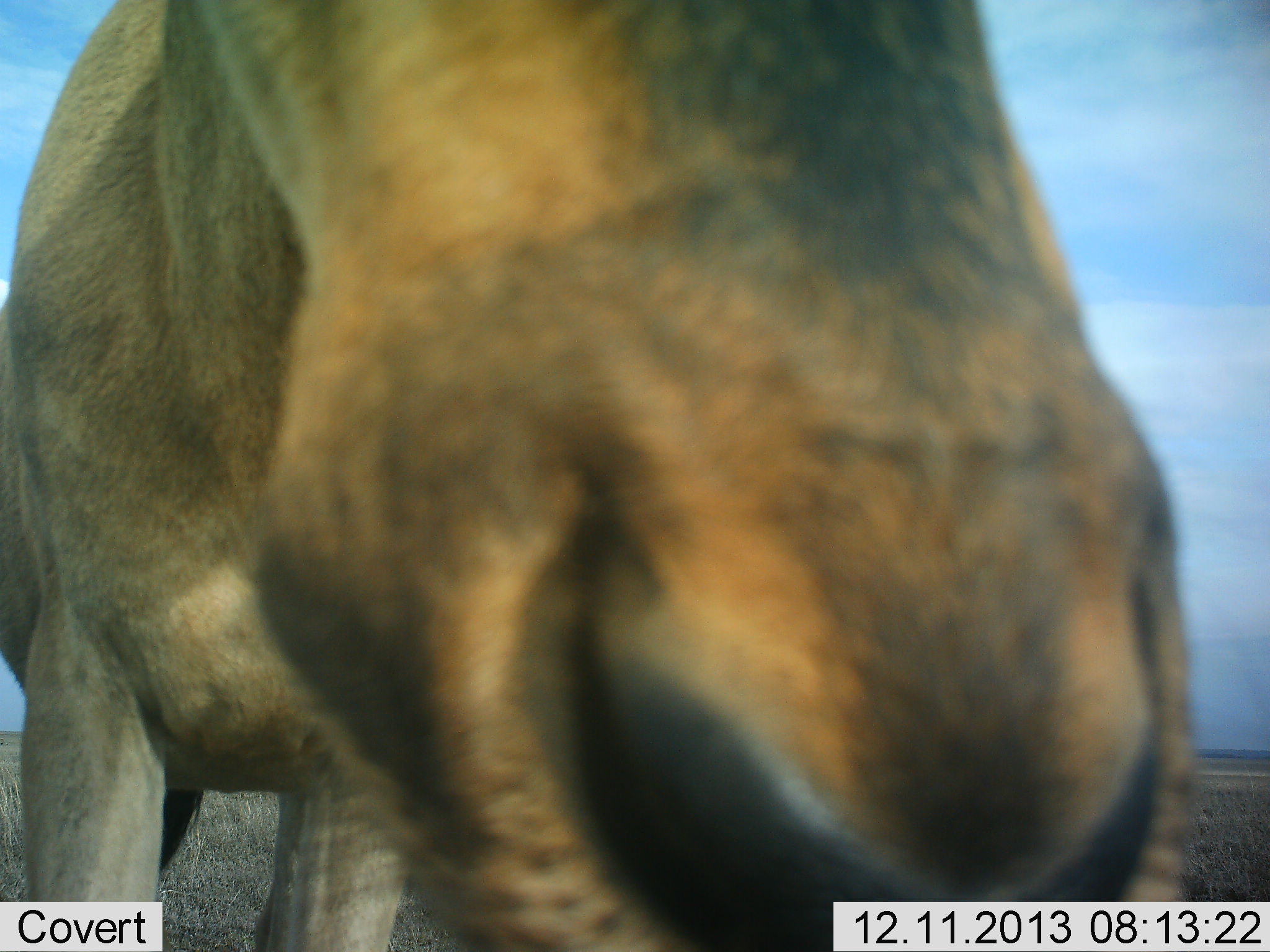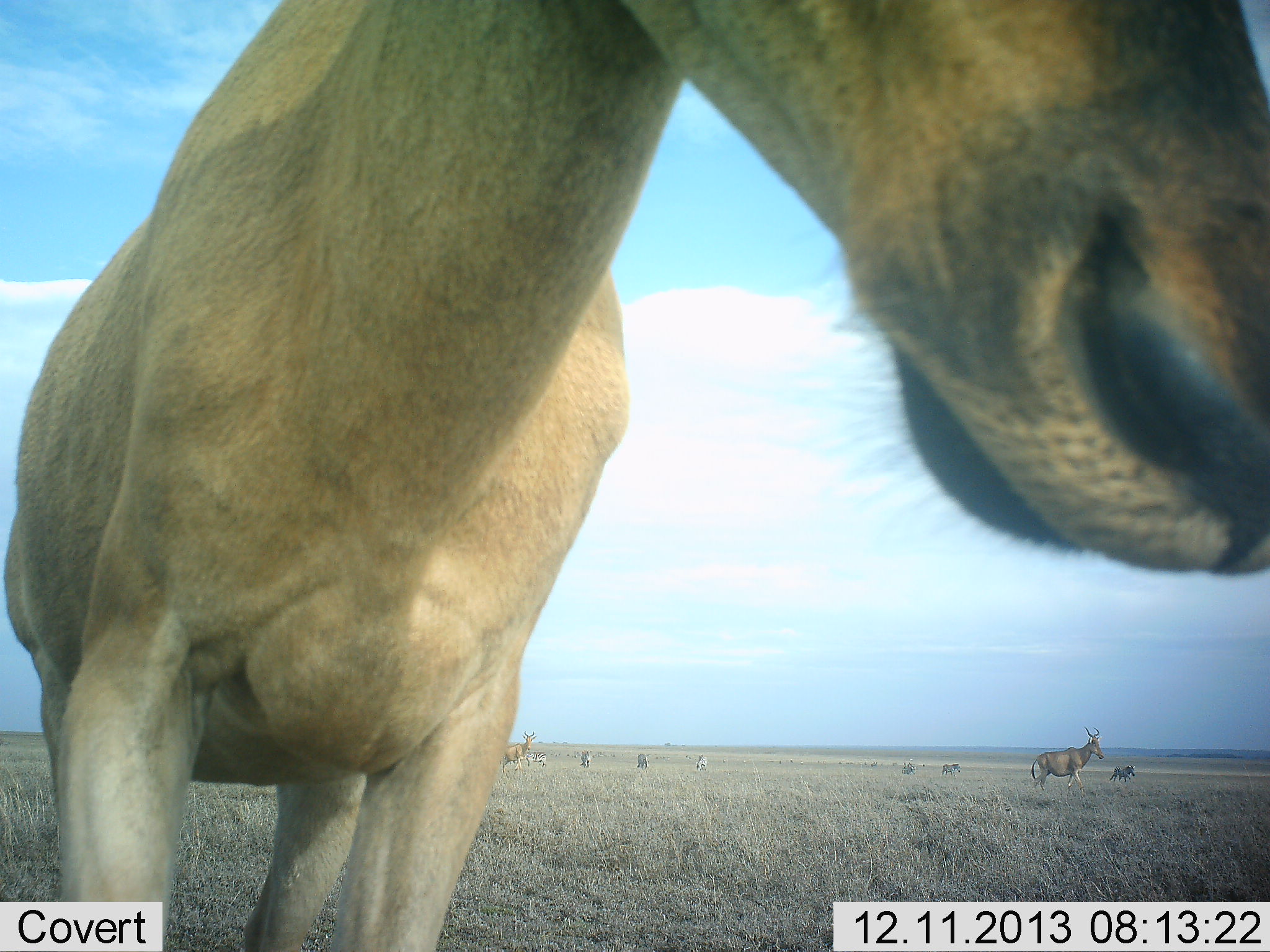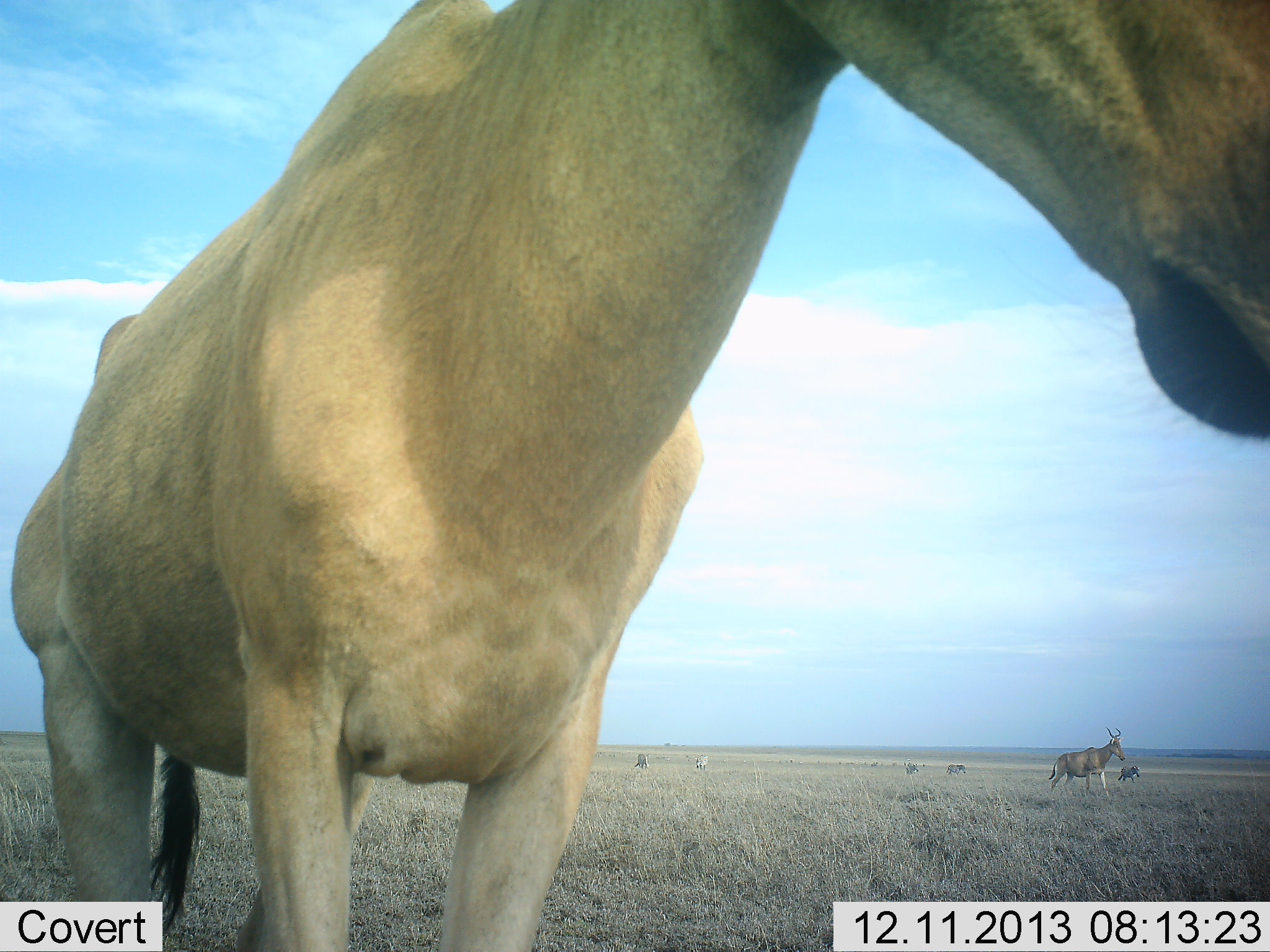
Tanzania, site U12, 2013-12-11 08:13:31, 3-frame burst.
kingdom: Animalia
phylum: Chordata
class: Mammalia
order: Artiodactyla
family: Bovidae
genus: Alcelaphus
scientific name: Alcelaphus buselaphus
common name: hartebeest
Hartebeest (Alcelaphus buselaphus), count 3. Behavior (volunteer vote fractions): standing 74%, resting 5%, moving 74%, interacting 5%. Young present (vote fraction): 0%. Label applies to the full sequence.